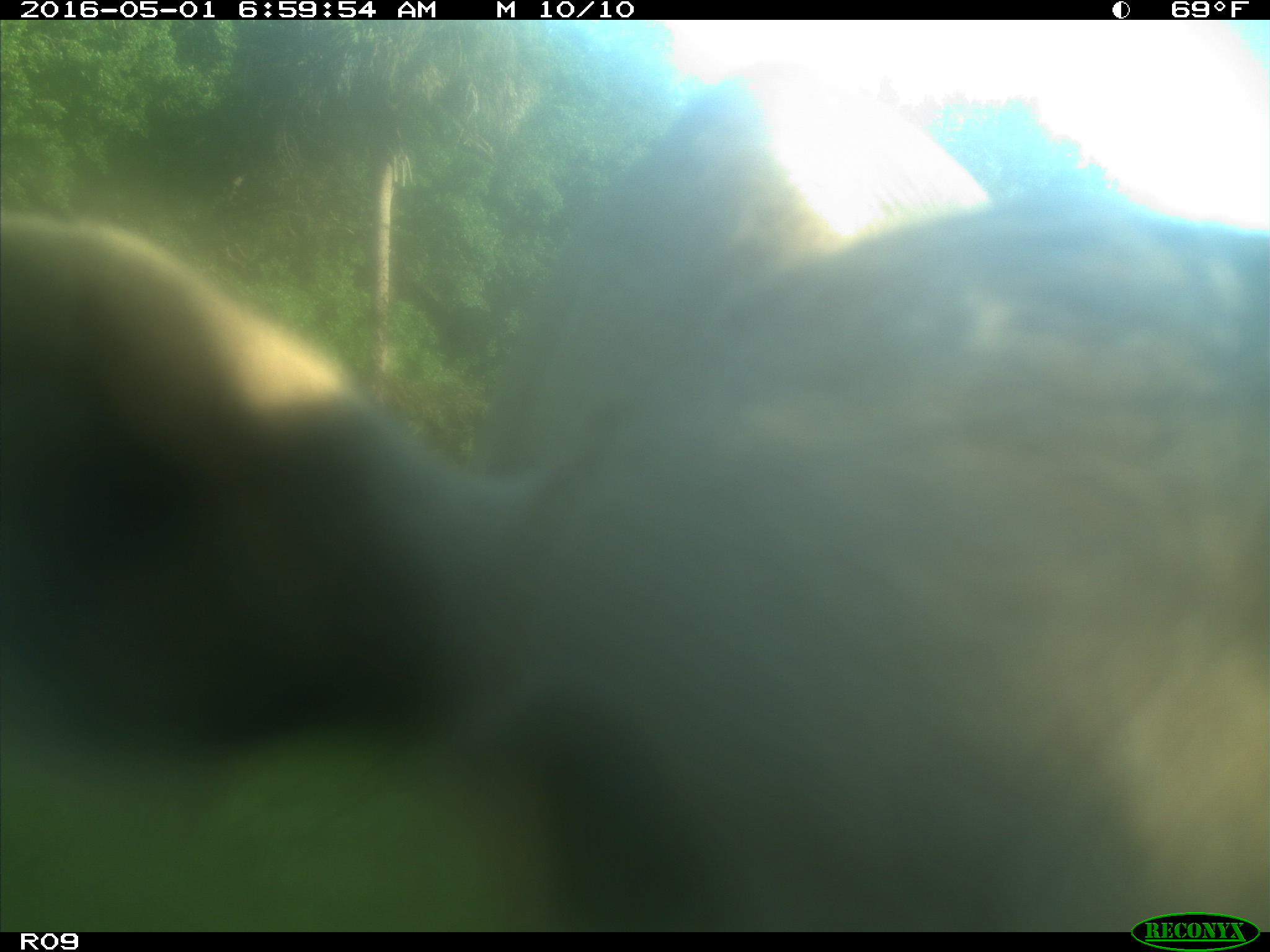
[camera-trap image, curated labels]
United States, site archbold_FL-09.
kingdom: Animalia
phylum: Chordata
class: Mammalia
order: Artiodactyla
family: Bovidae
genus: Bos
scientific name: Bos taurus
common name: domestic cow